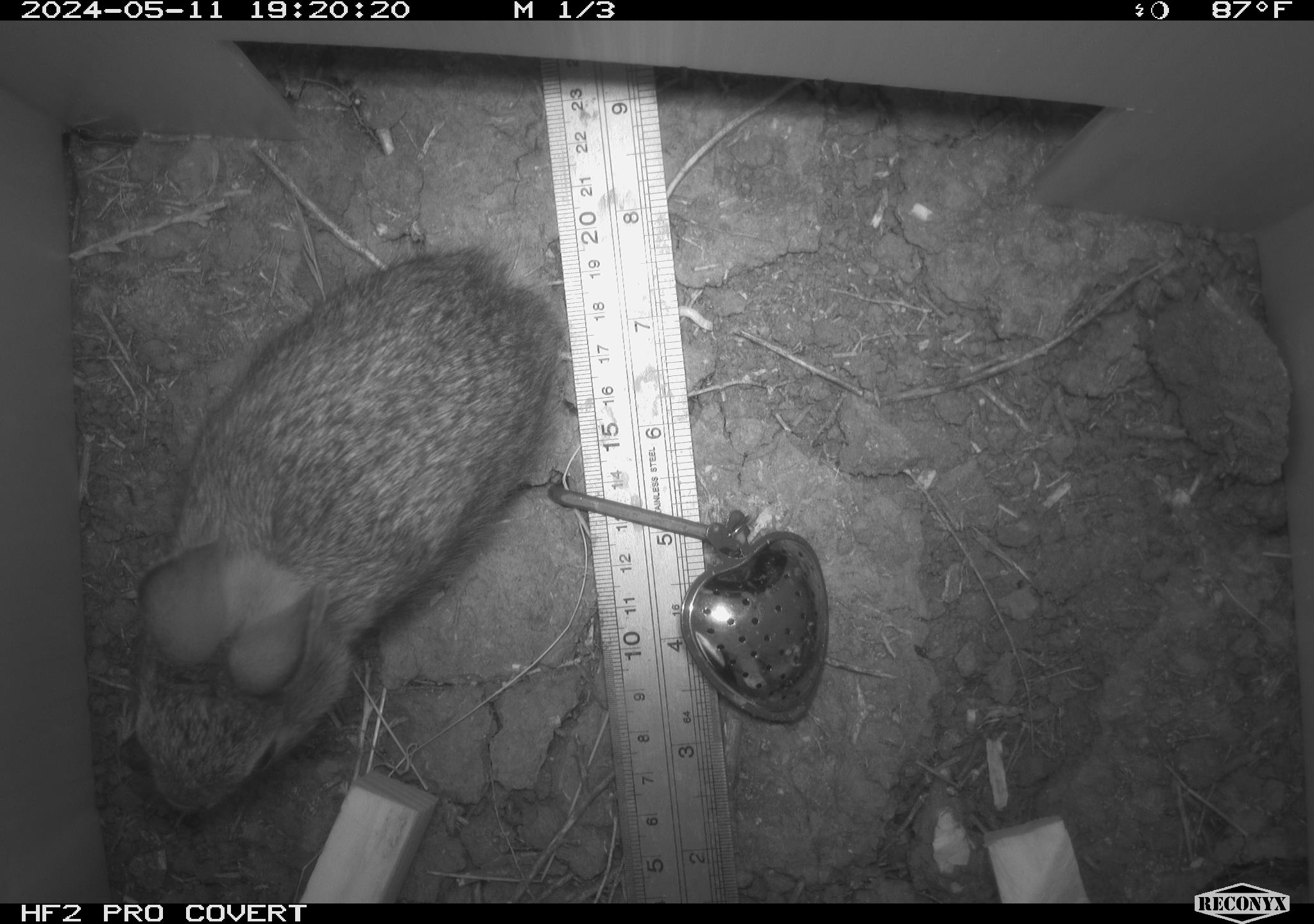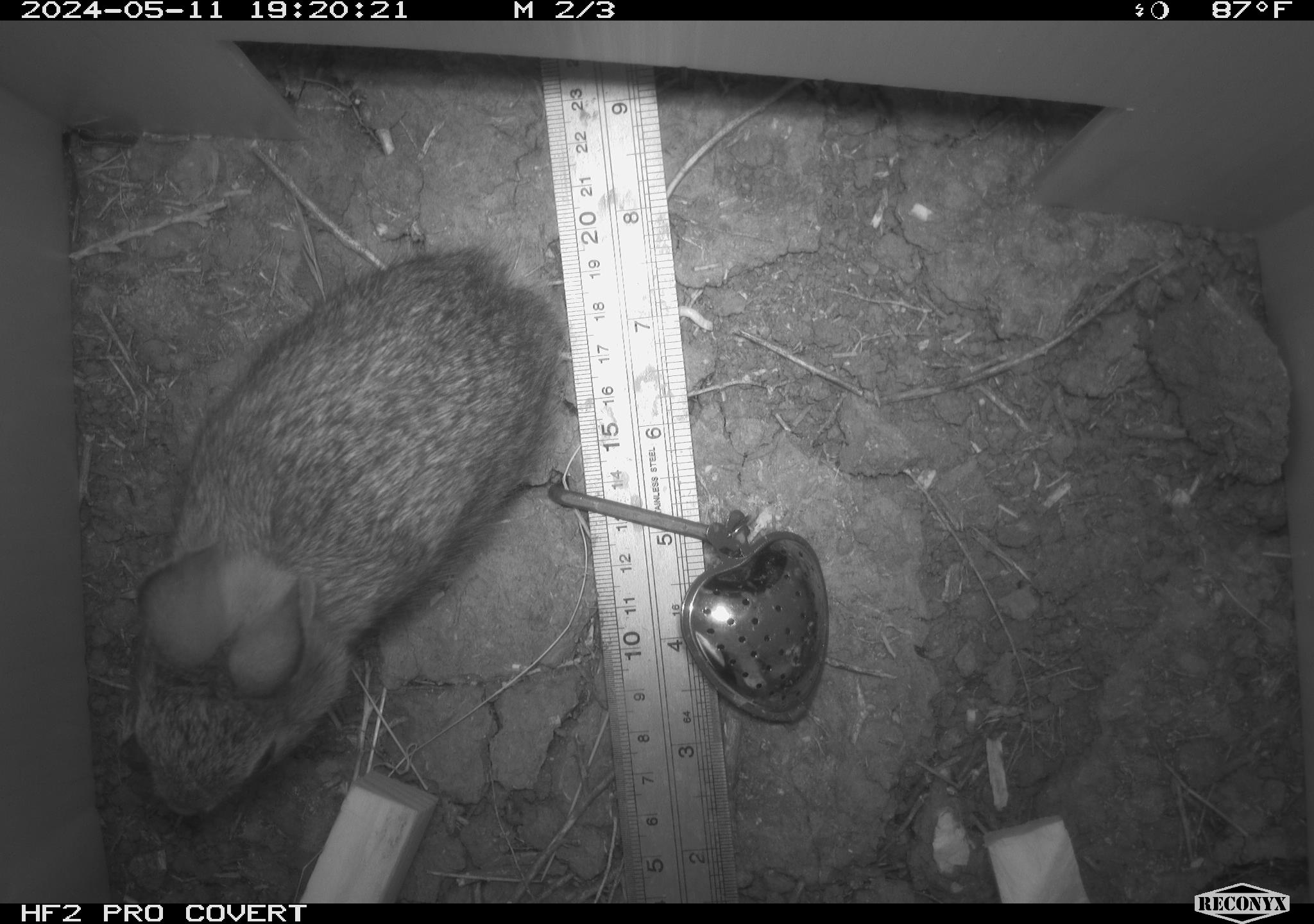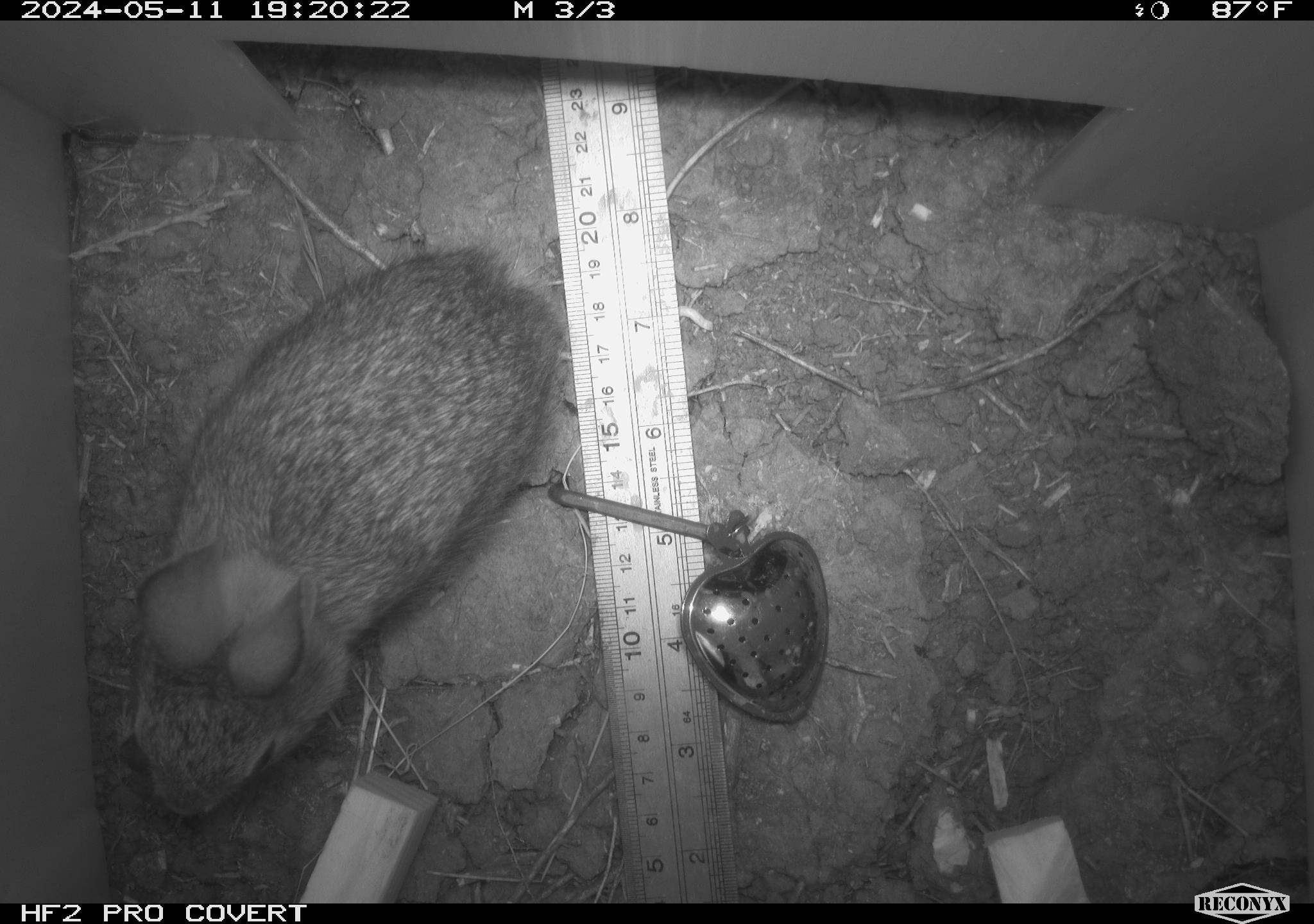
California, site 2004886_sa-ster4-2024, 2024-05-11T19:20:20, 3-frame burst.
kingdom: Animalia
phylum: Chordata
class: Mammalia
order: Lagomorpha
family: Leporidae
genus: Sylvilagus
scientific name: Sylvilagus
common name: cottontail rabbits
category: sylvilagus species